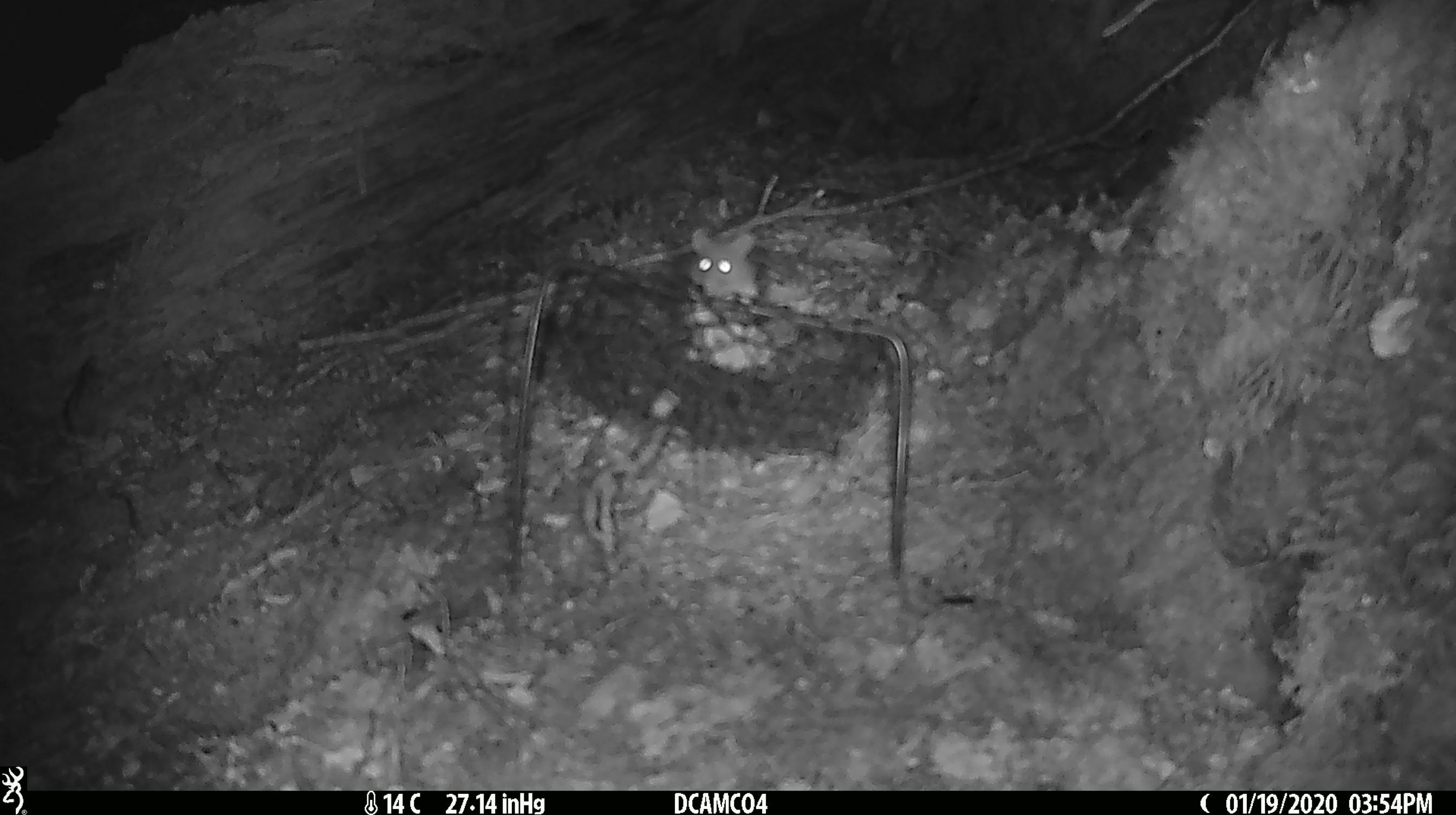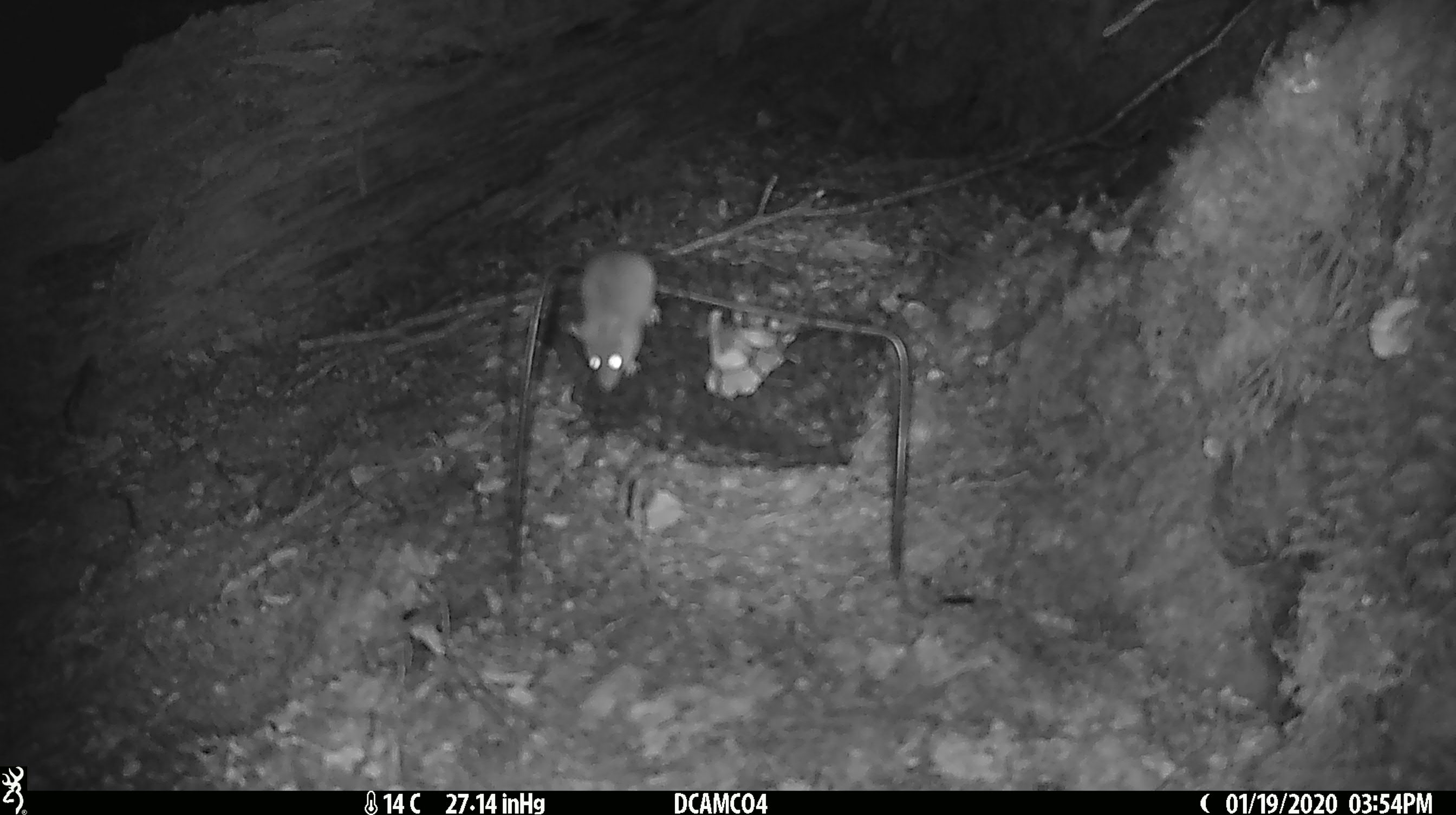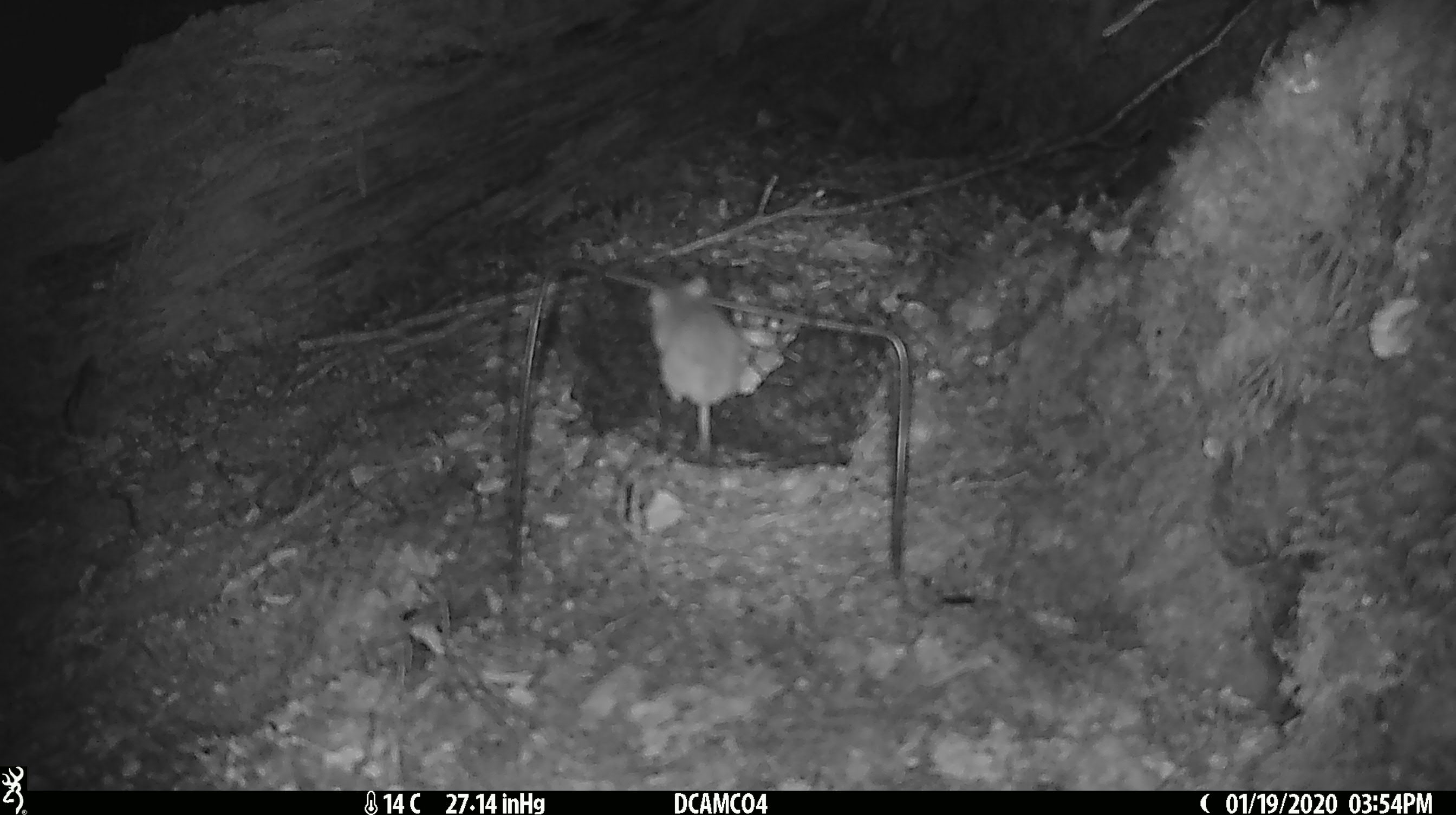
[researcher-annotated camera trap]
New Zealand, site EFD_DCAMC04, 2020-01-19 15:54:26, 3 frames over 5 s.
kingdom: Animalia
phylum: Chordata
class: Mammalia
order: Rodentia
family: Muridae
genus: Mus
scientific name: Mus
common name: mouse